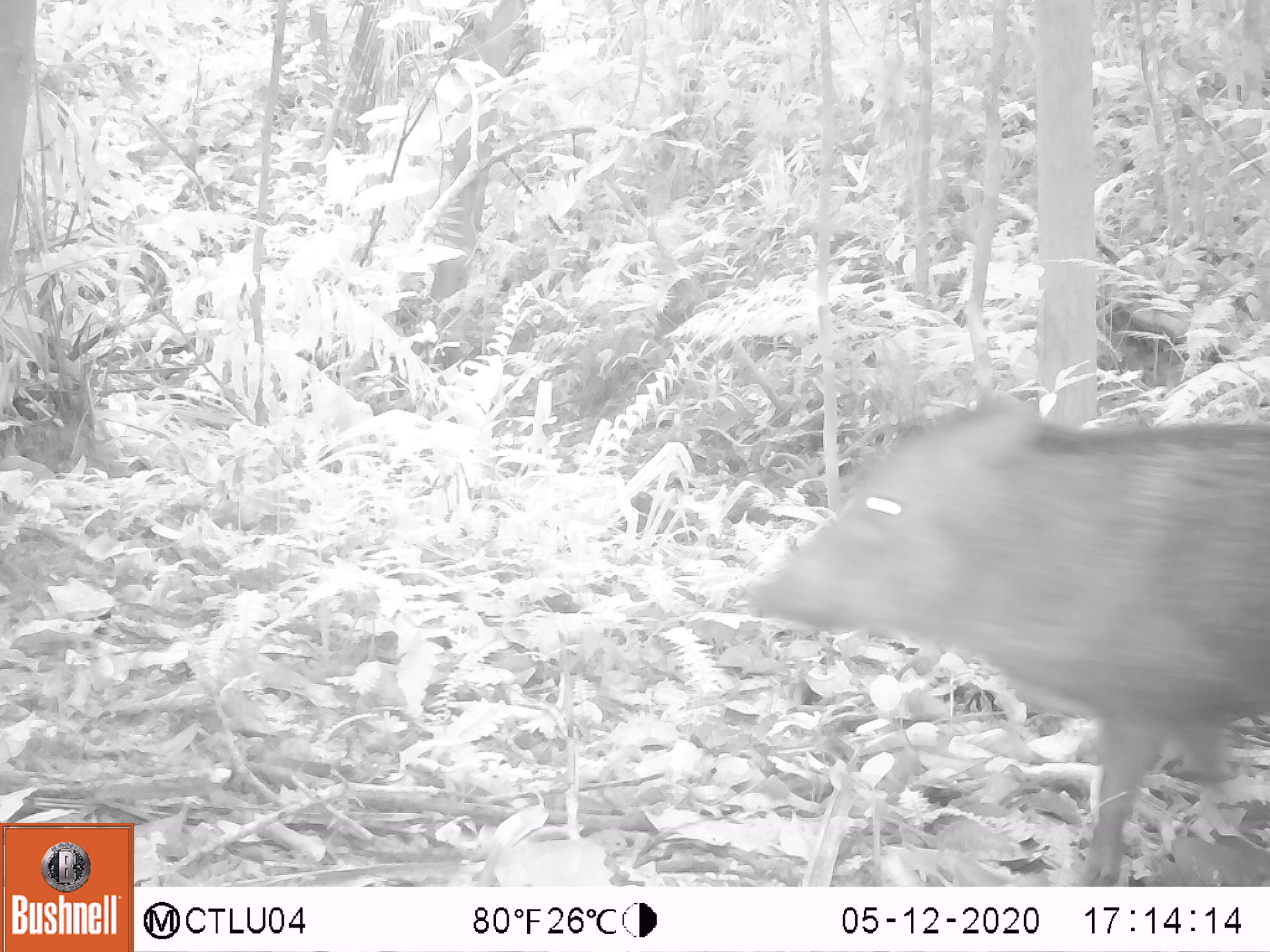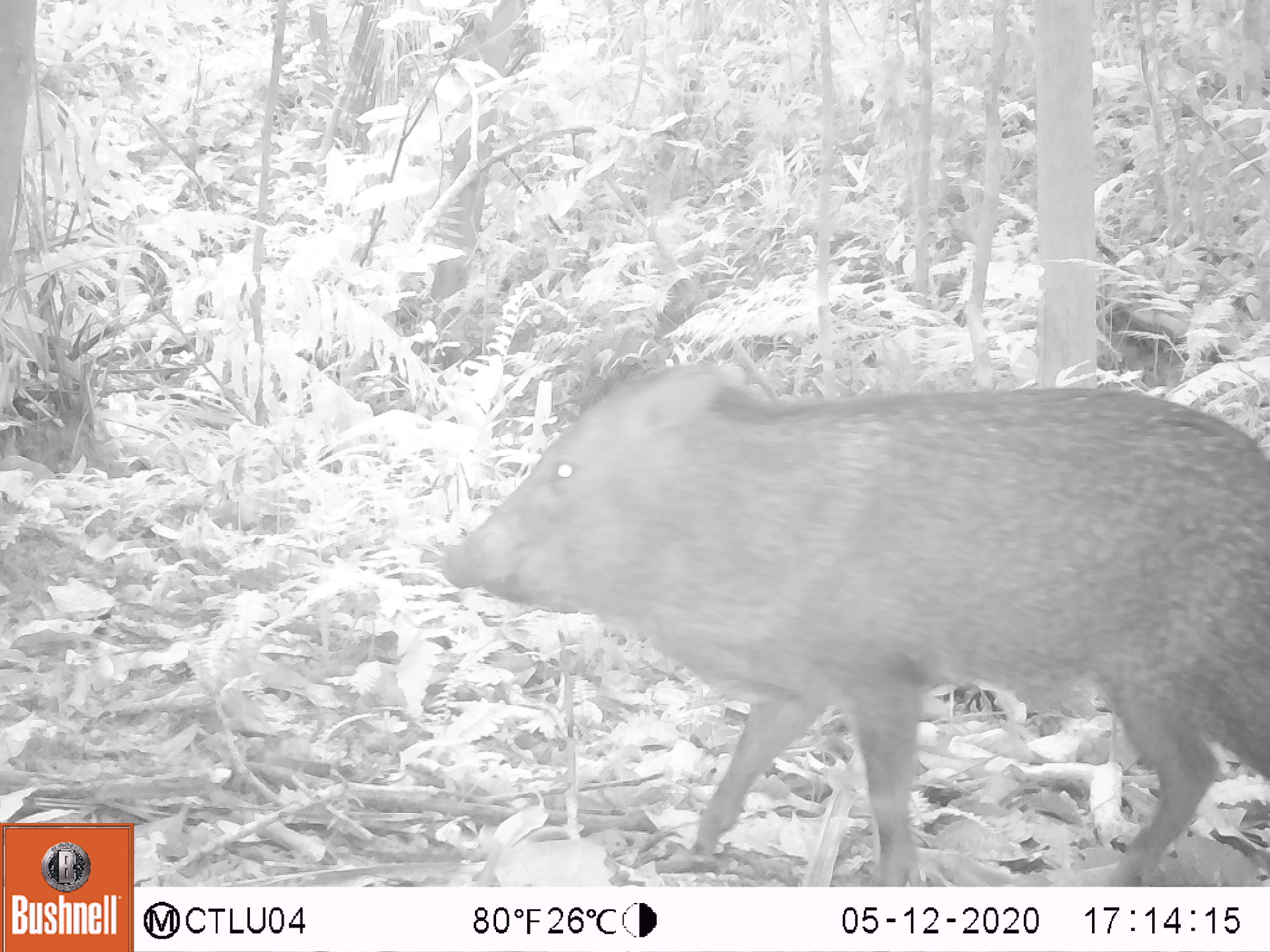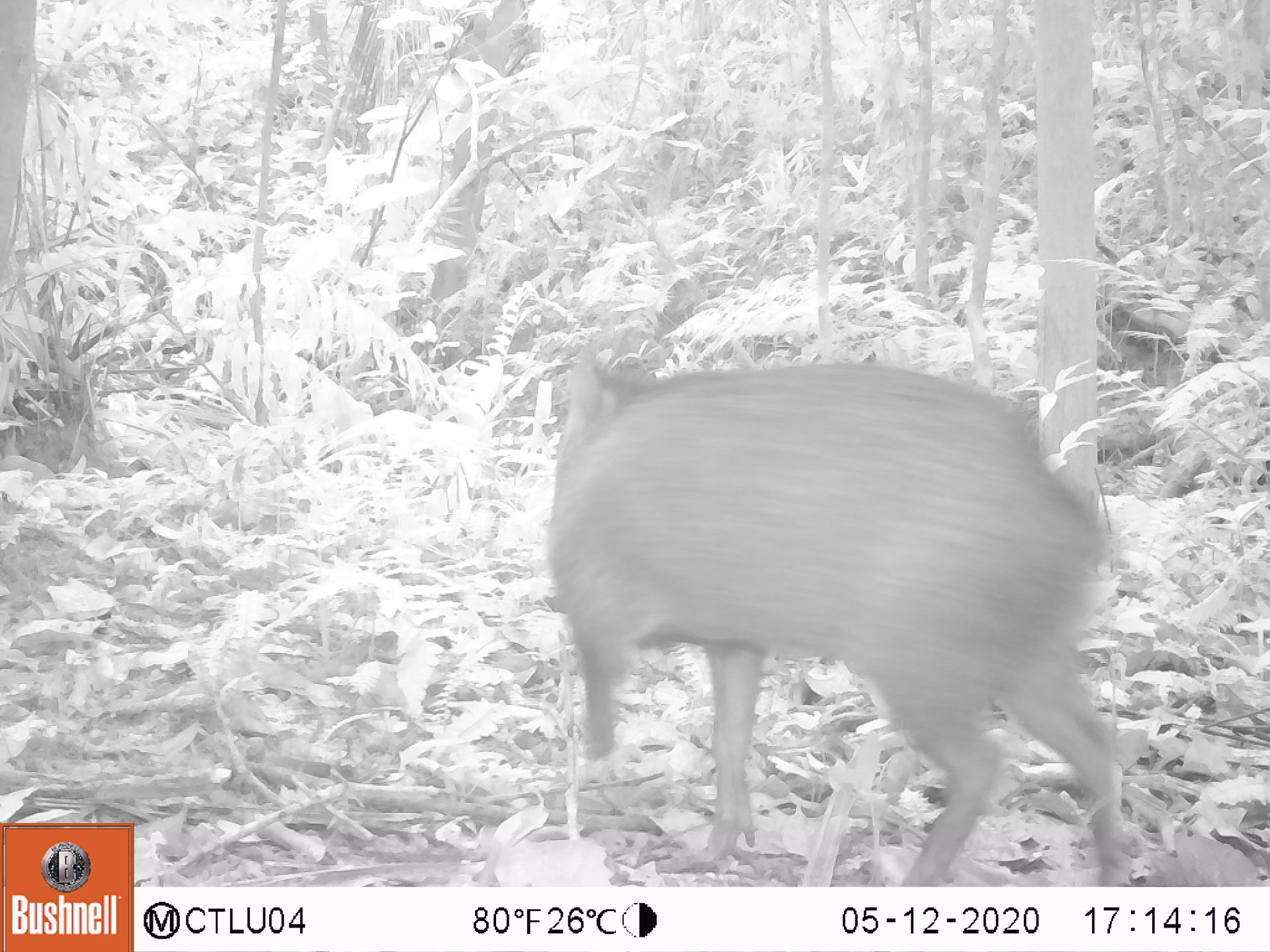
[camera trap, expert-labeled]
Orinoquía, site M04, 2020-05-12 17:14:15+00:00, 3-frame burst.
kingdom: Animalia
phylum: Chordata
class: Mammalia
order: Artiodactyla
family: Tayassuidae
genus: Pecari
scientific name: Pecari tajacu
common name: collared peccary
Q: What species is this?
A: Collared peccary (Pecari tajacu).